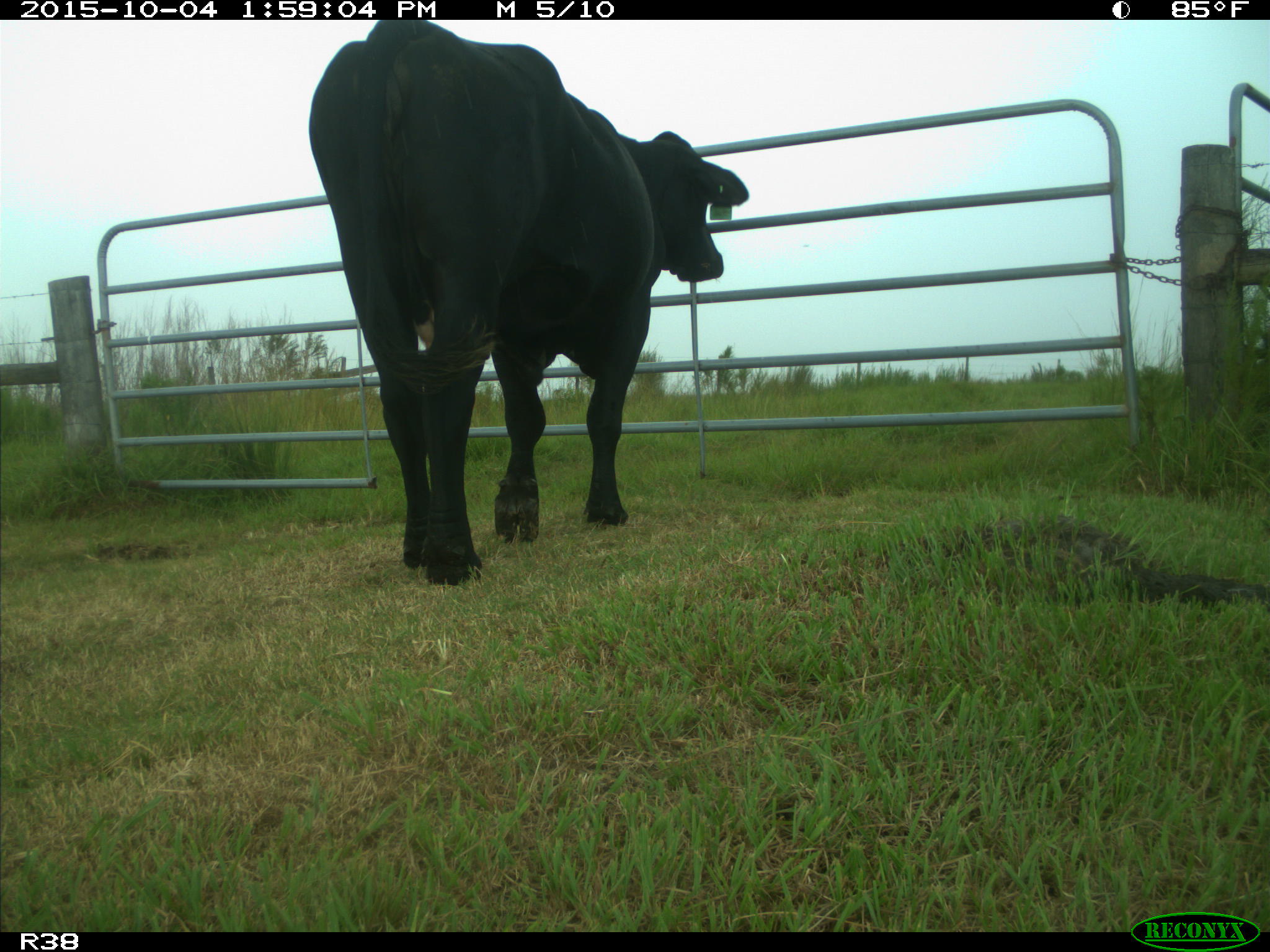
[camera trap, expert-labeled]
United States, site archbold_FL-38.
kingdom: Animalia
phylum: Chordata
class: Mammalia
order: Artiodactyla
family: Bovidae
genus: Bos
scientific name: Bos taurus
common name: domestic cow